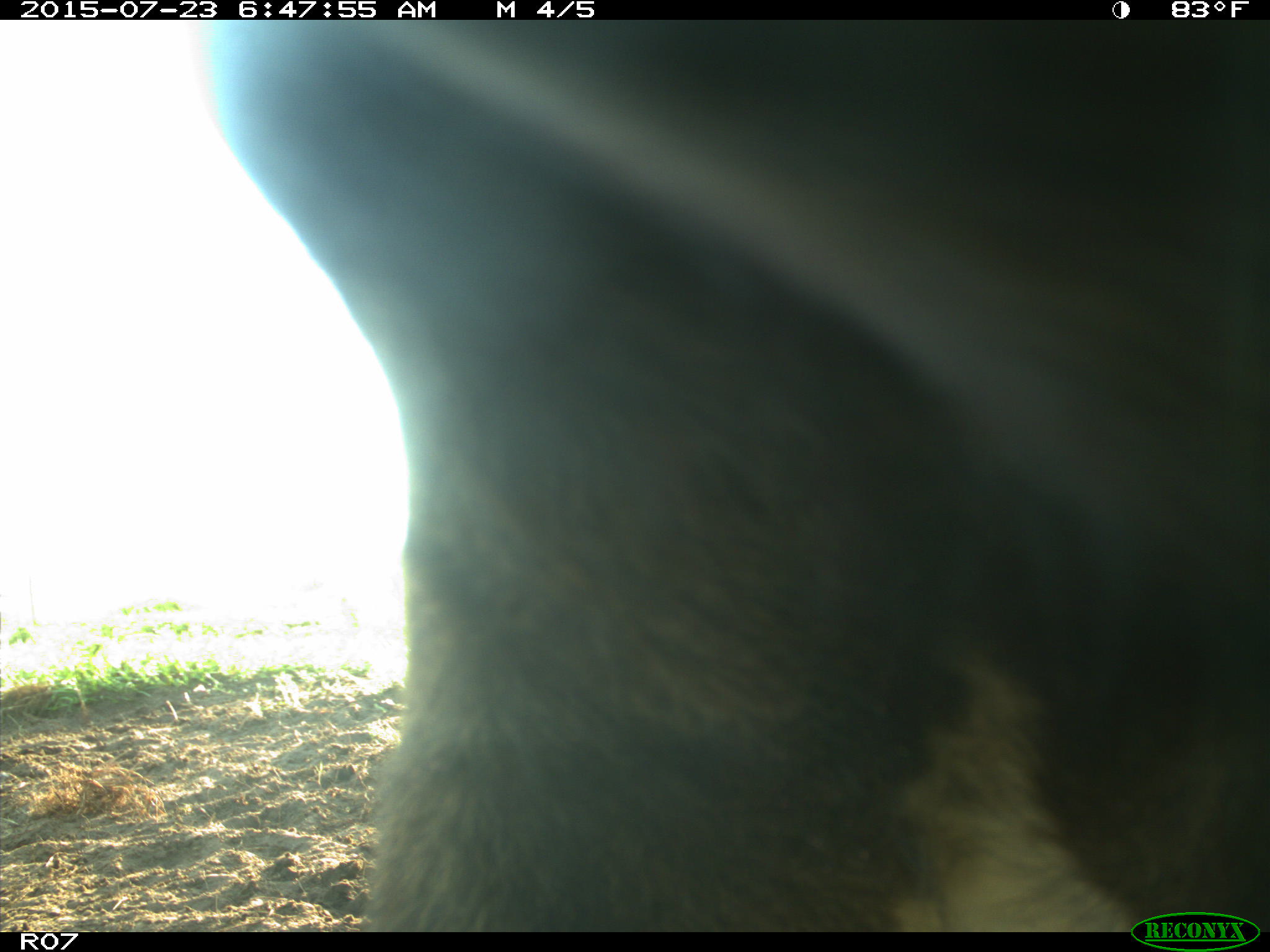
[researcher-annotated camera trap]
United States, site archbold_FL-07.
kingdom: Animalia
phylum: Chordata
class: Mammalia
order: Artiodactyla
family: Bovidae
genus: Bos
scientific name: Bos taurus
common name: domestic cow